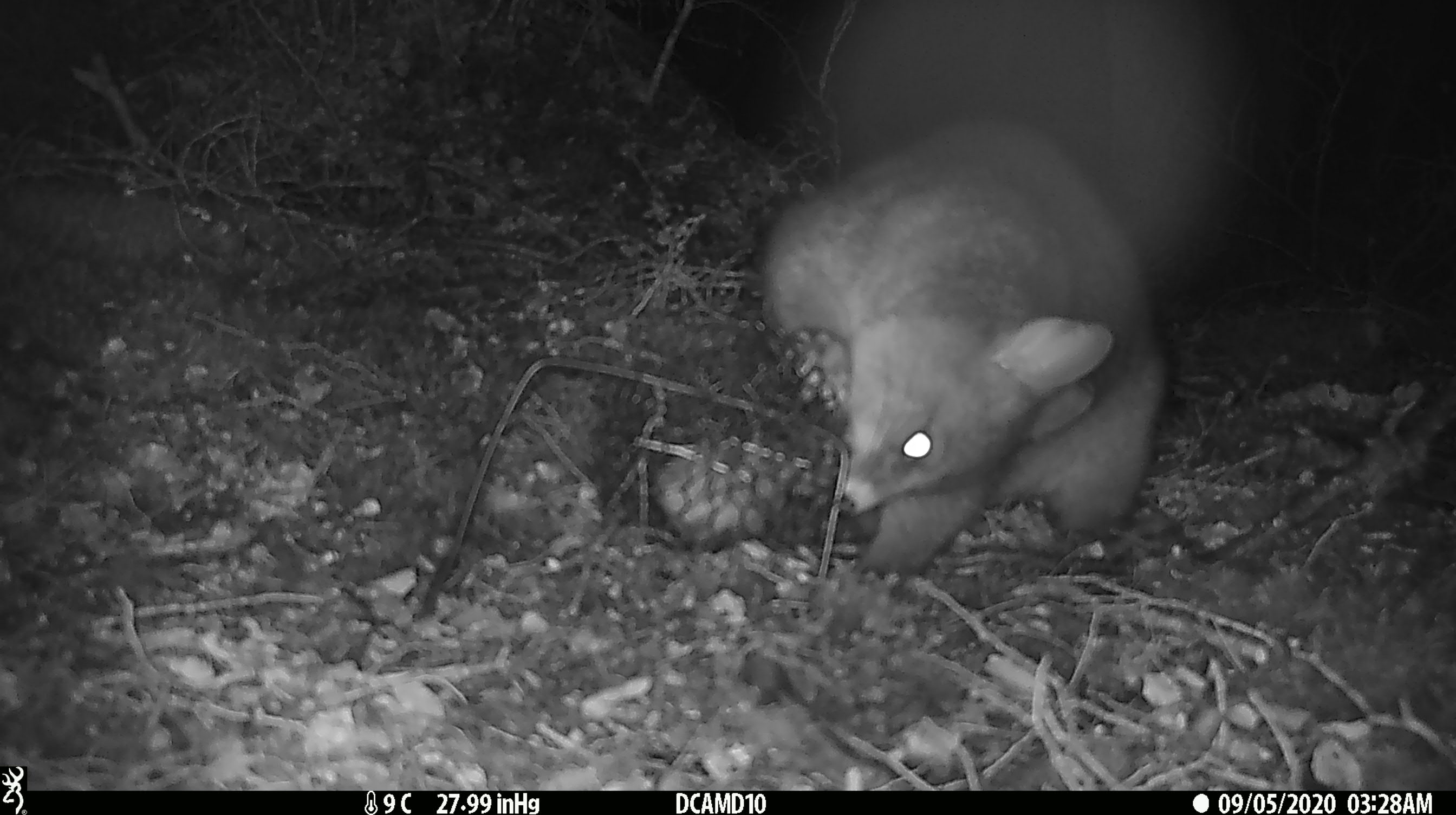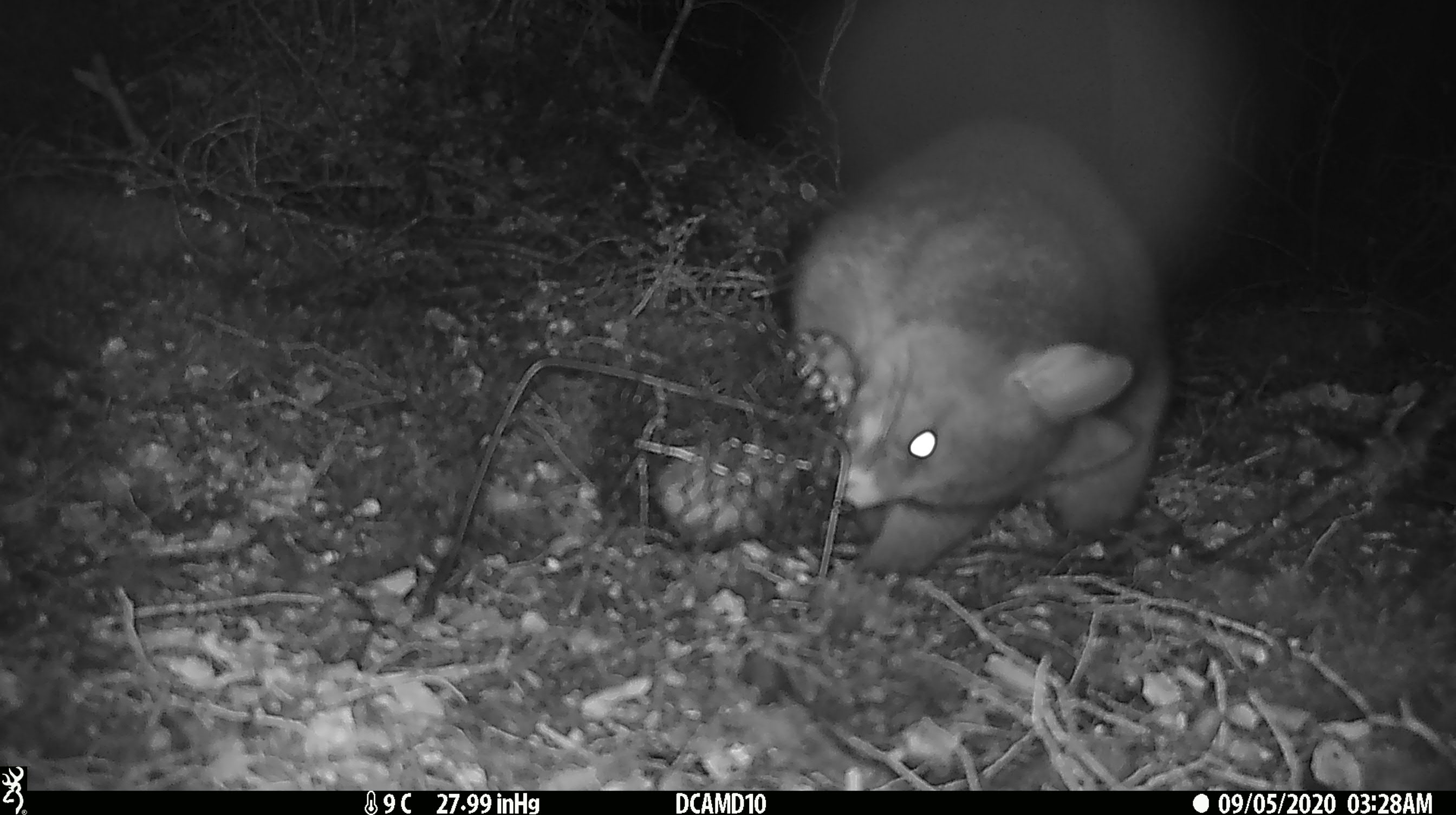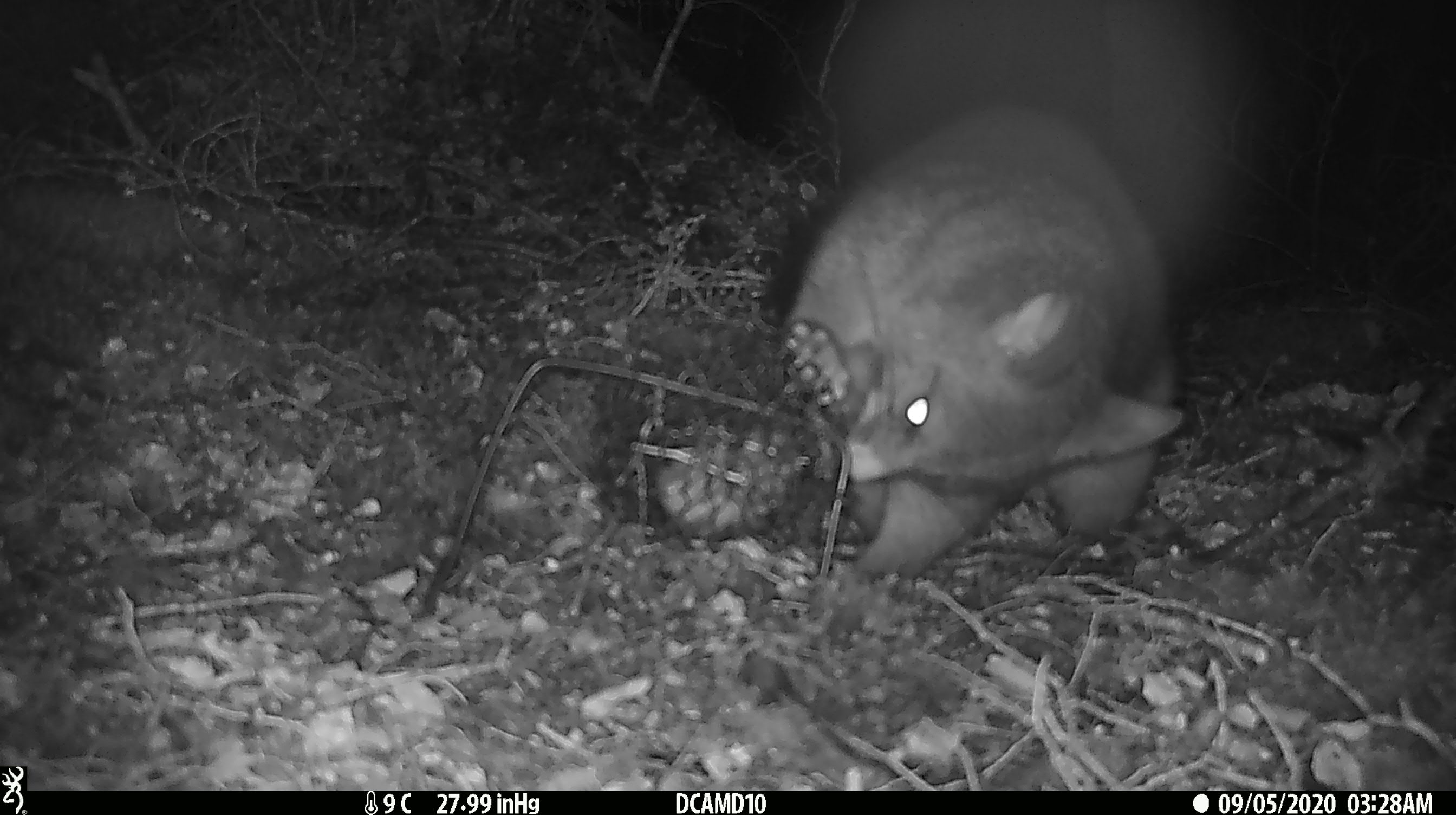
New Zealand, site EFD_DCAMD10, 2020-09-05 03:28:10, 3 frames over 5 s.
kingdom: Animalia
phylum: Chordata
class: Mammalia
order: Diprotodontia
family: Phalangeridae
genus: Trichosurus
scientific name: Trichosurus vulpecula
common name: common brushtail possum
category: possum